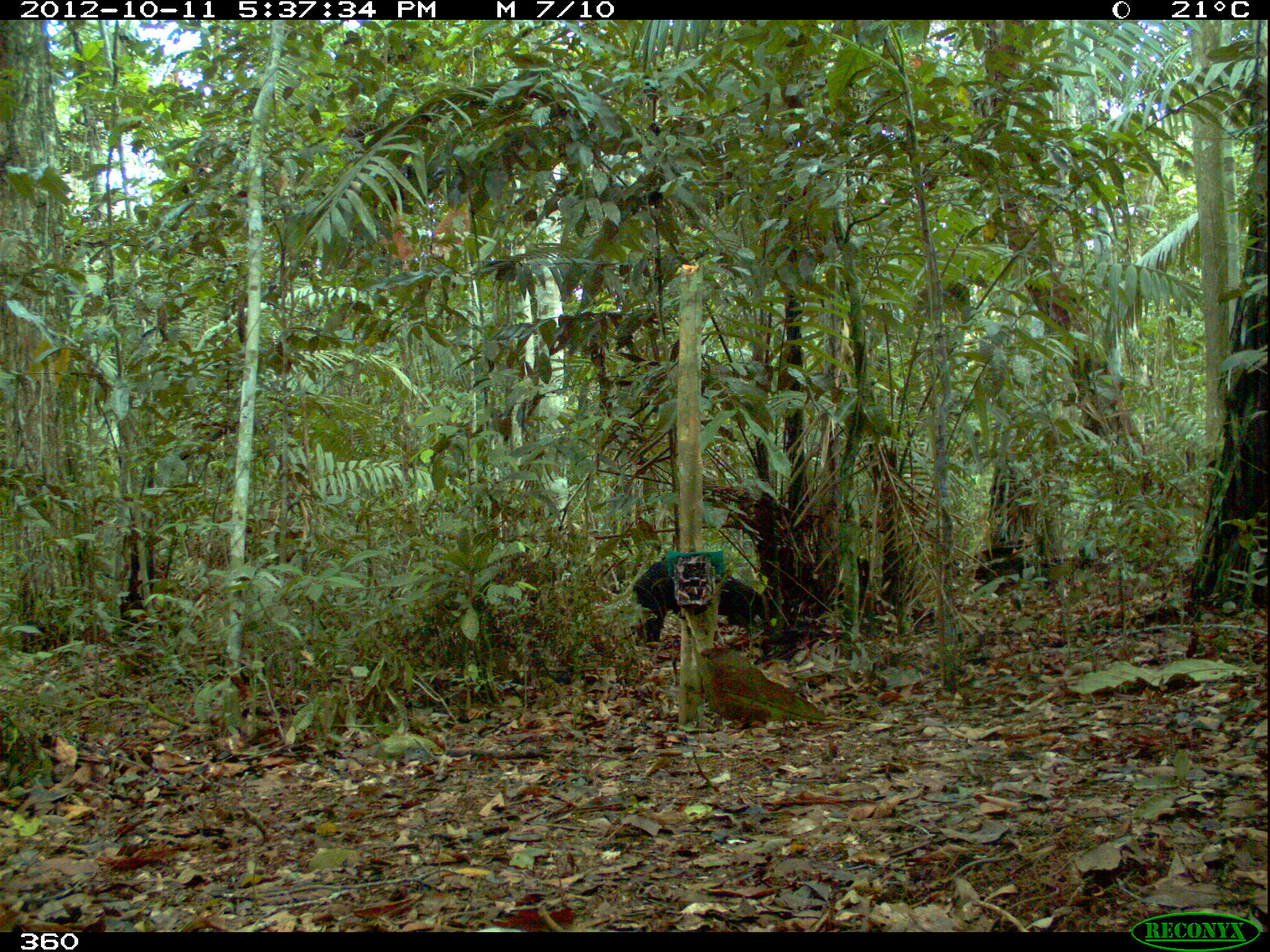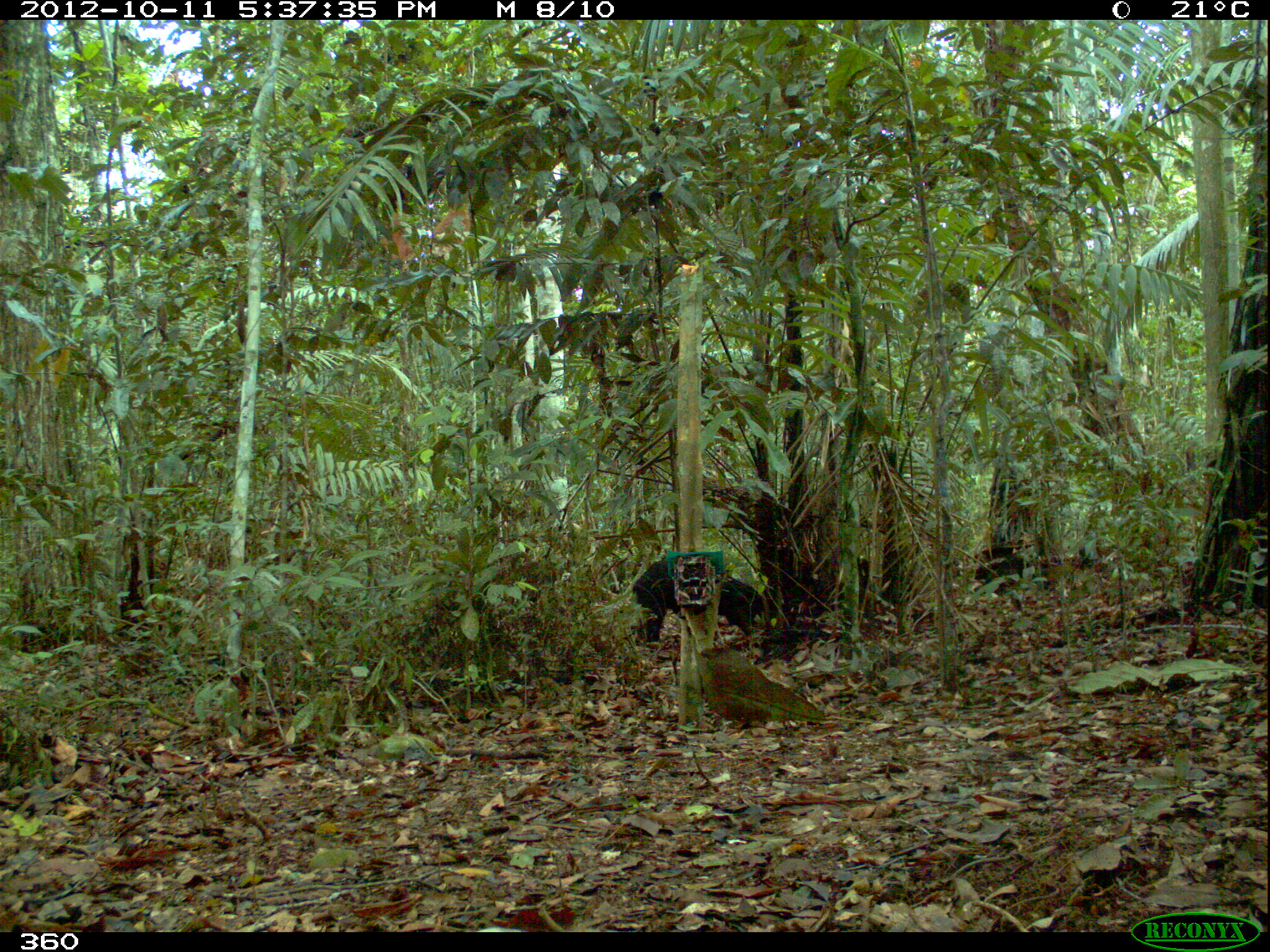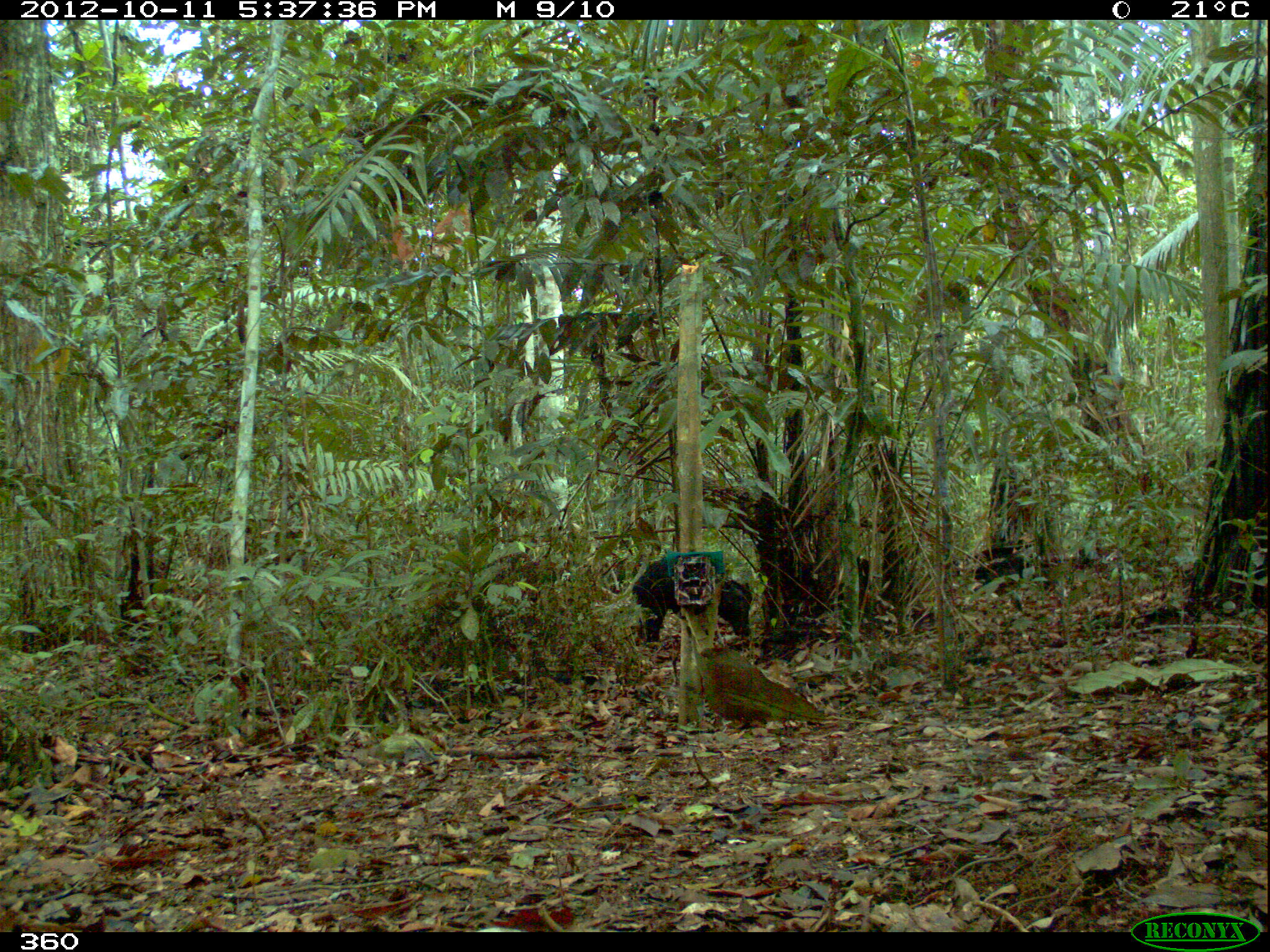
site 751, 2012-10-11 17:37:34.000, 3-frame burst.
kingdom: Animalia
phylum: Chordata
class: Mammalia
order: Artiodactyla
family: Tayassuidae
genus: Tayassu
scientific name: Tayassu pecari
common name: white-lipped peccary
Tayassu pecari (white-lipped peccary).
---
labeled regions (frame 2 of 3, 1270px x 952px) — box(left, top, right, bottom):
tayassu pecari: box(627, 549, 767, 645)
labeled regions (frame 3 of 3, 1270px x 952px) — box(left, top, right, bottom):
tayassu pecari: box(627, 551, 755, 645)